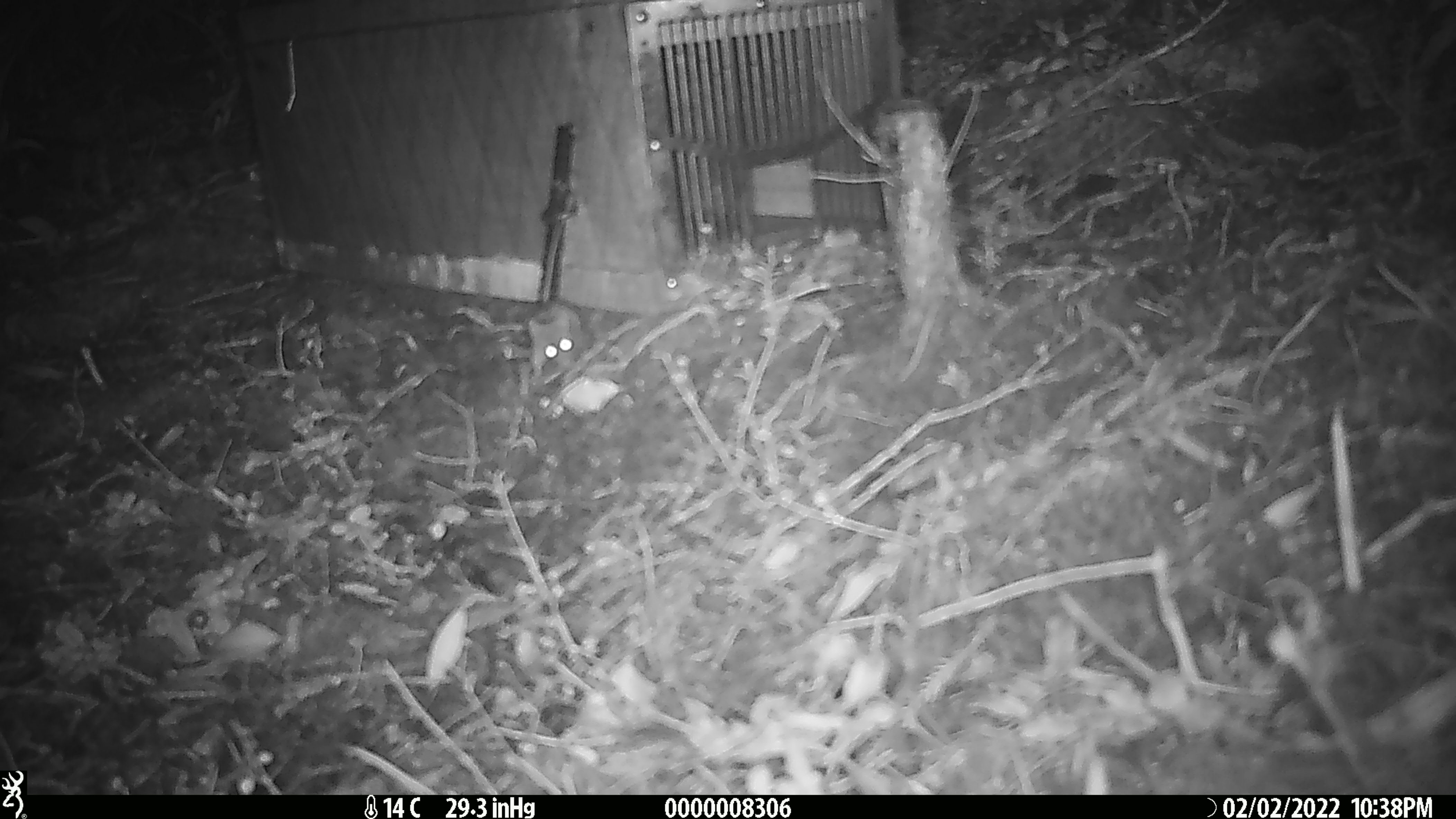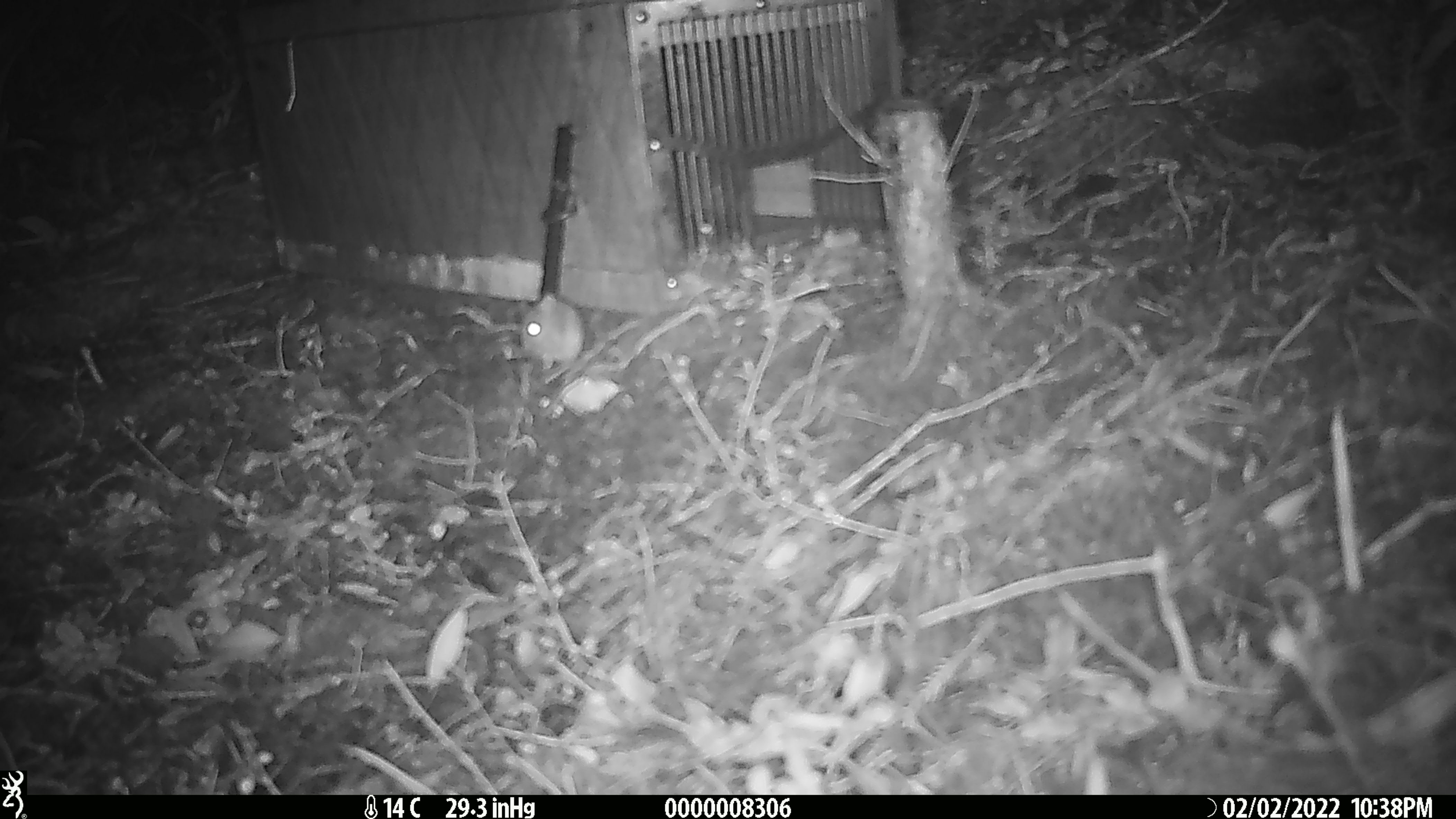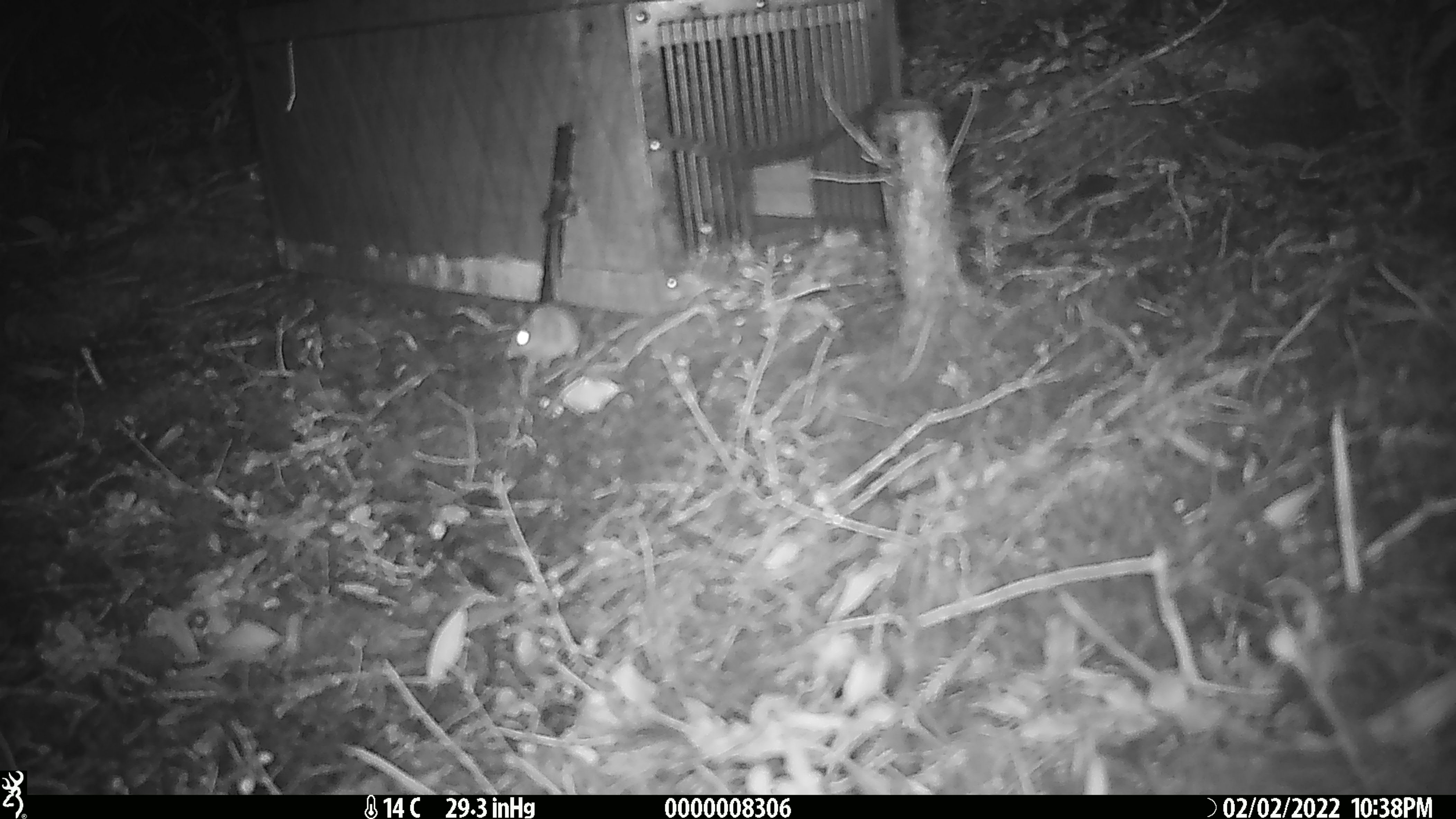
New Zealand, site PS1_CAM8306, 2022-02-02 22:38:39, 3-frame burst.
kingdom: Animalia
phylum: Chordata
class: Mammalia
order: Rodentia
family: Muridae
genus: Mus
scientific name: Mus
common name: mouse